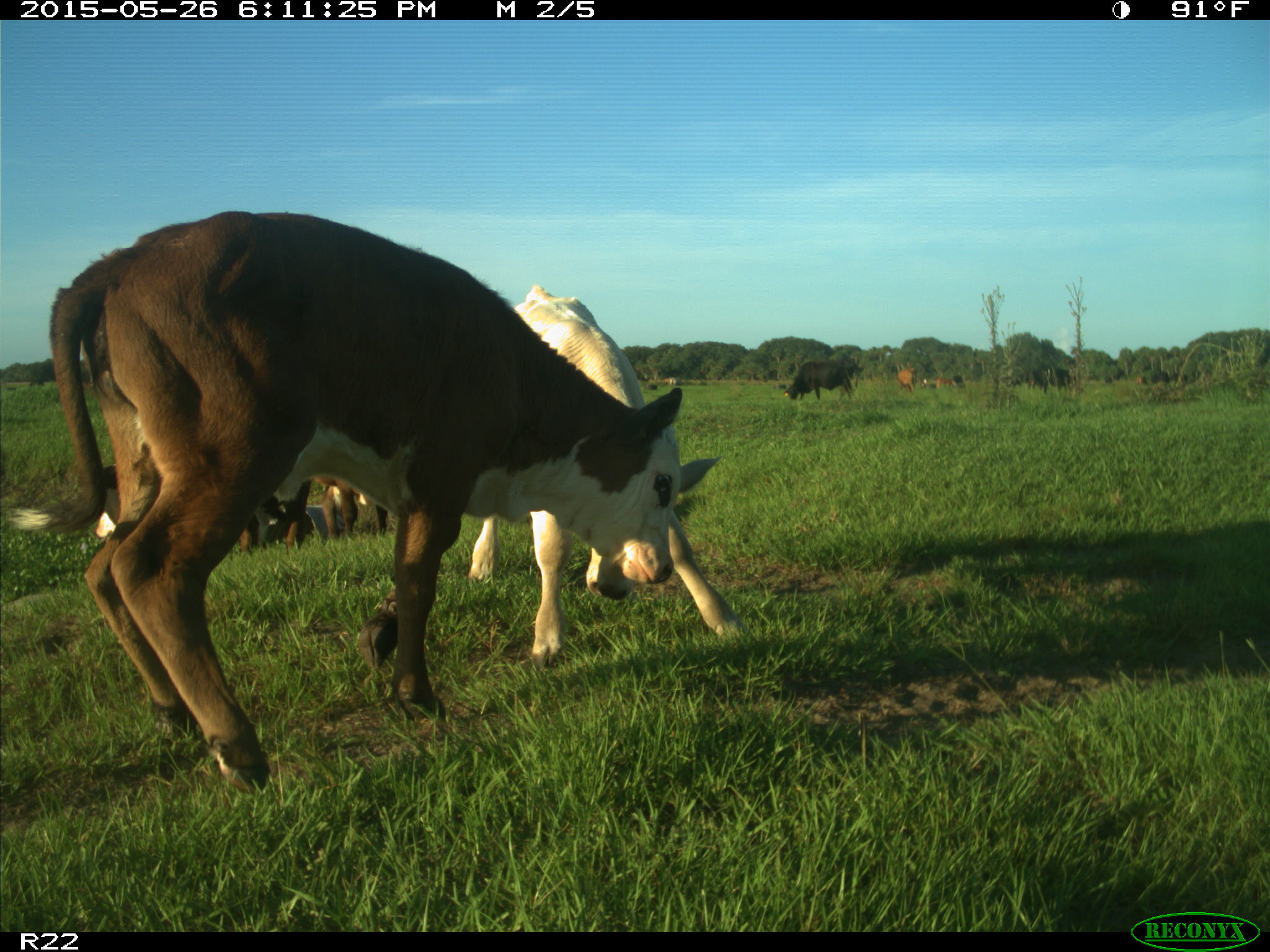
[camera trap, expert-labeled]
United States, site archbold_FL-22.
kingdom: Animalia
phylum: Chordata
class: Mammalia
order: Artiodactyla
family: Bovidae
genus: Bos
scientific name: Bos taurus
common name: domestic cow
Bos taurus (domestic cow).